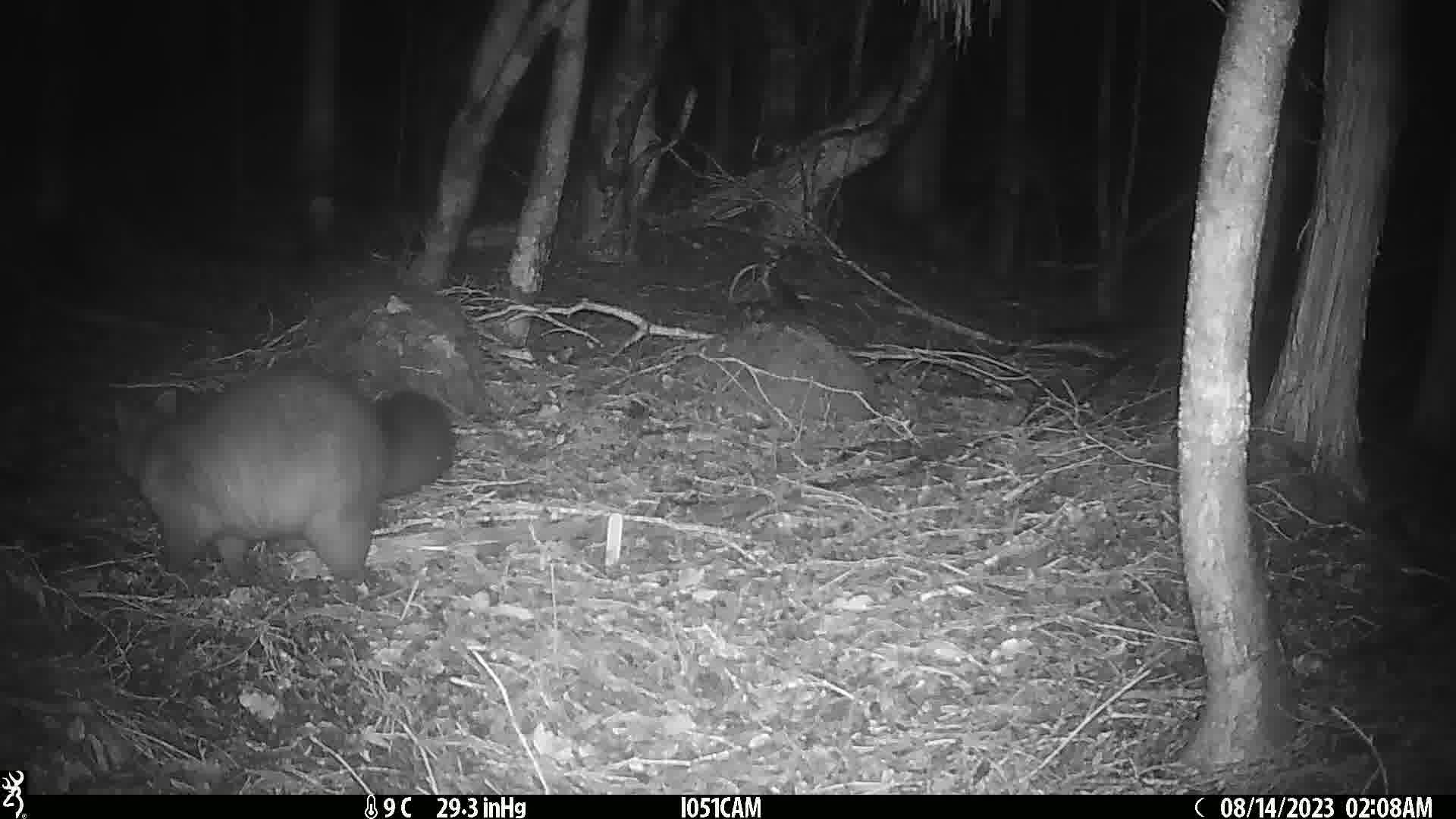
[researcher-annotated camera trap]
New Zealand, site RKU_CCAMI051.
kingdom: Animalia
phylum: Chordata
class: Mammalia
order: Diprotodontia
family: Phalangeridae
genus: Trichosurus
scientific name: Trichosurus vulpecula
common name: common brushtail possum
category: possum